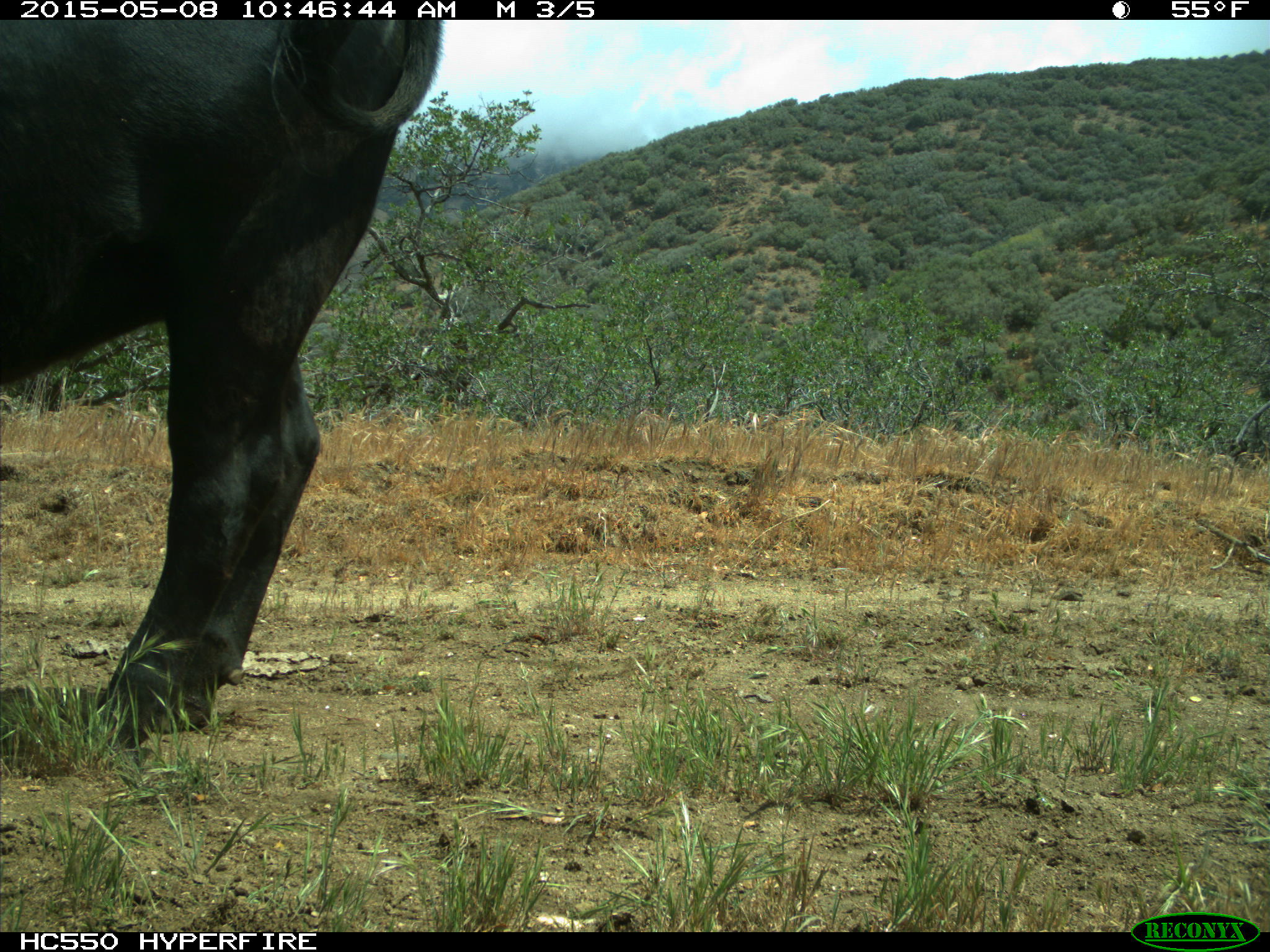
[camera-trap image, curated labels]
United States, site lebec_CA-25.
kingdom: Animalia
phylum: Chordata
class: Mammalia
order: Artiodactyla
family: Bovidae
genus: Bos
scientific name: Bos taurus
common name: domestic cow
Bos taurus (domestic cow).